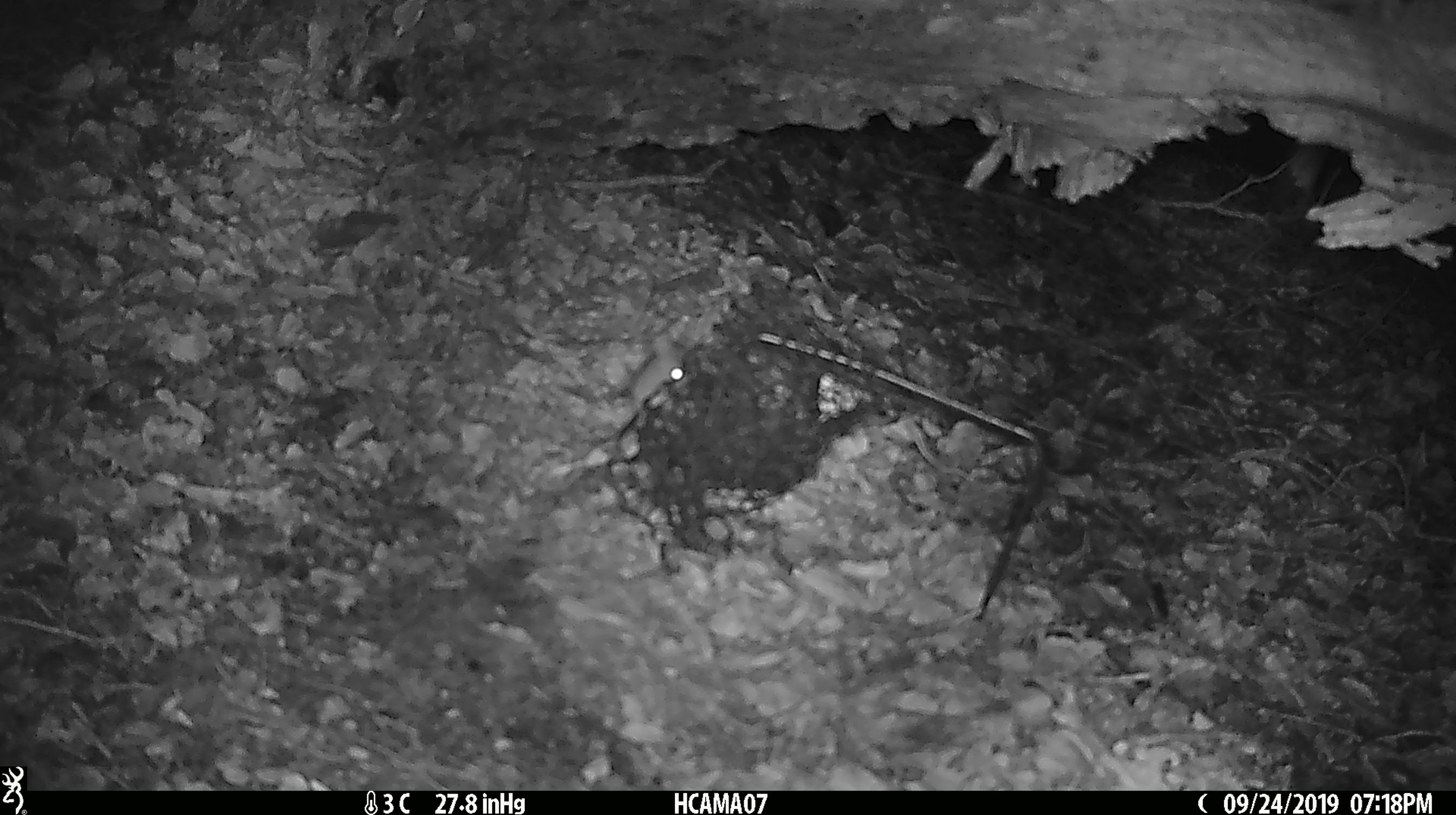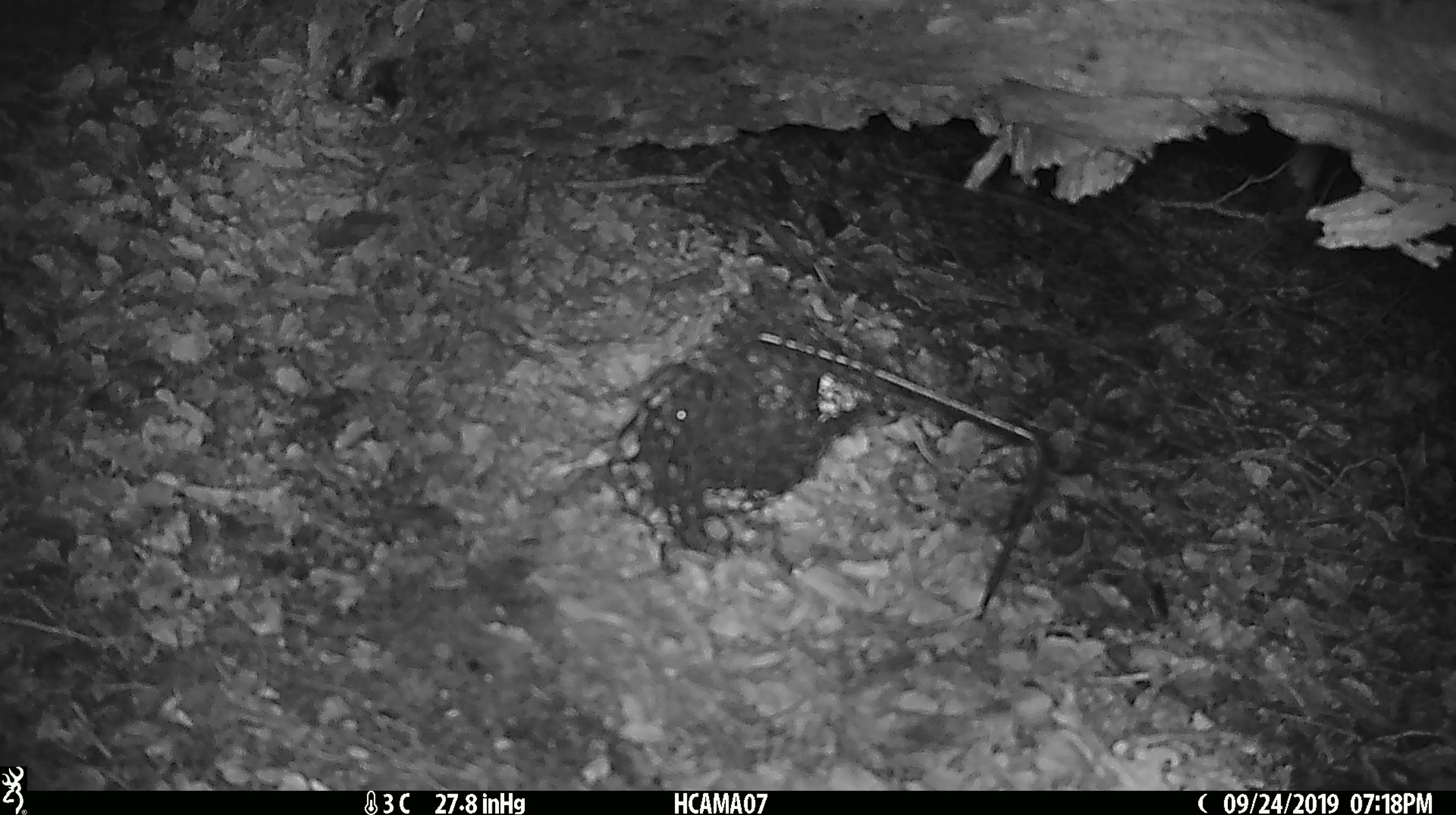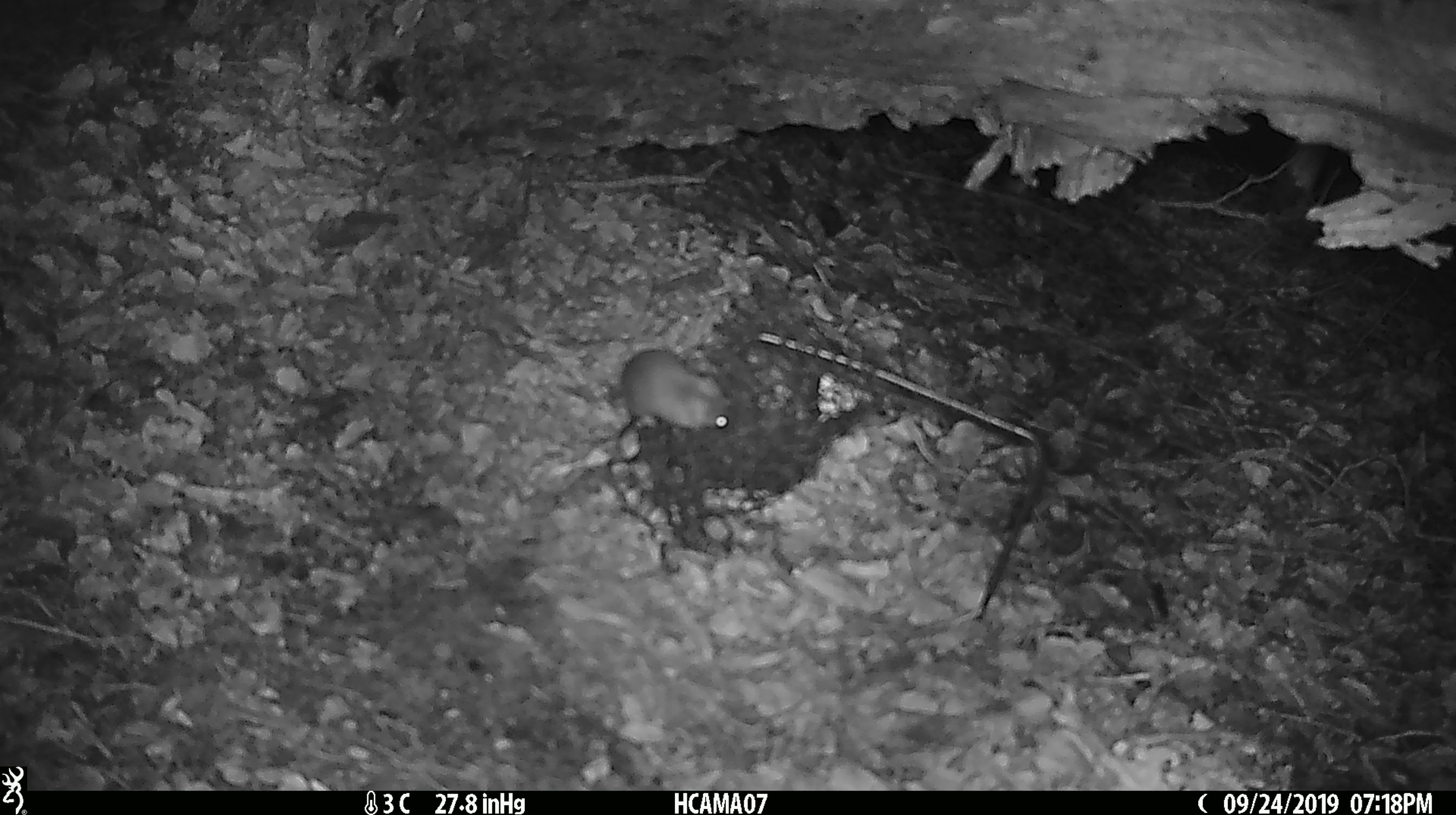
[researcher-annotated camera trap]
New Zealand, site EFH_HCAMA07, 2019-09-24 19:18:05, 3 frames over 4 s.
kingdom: Animalia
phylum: Chordata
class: Mammalia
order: Rodentia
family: Muridae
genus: Mus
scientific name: Mus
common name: mouse